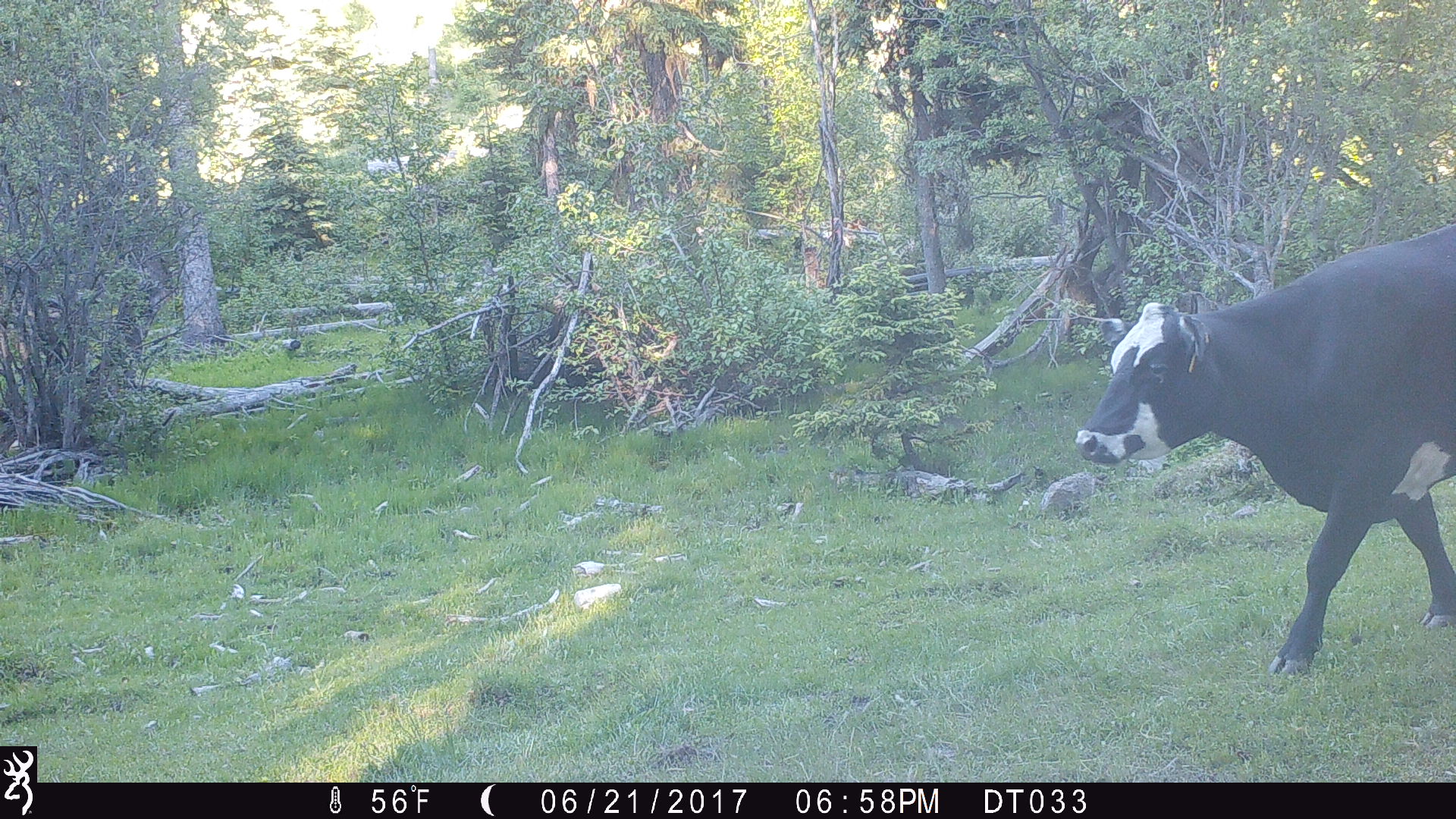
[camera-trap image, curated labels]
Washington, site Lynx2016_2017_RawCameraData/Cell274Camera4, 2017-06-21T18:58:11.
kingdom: Animalia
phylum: Chordata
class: Mammalia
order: Artiodactyla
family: Bovidae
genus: Bos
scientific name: Bos taurus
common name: domestic cattle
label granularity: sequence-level